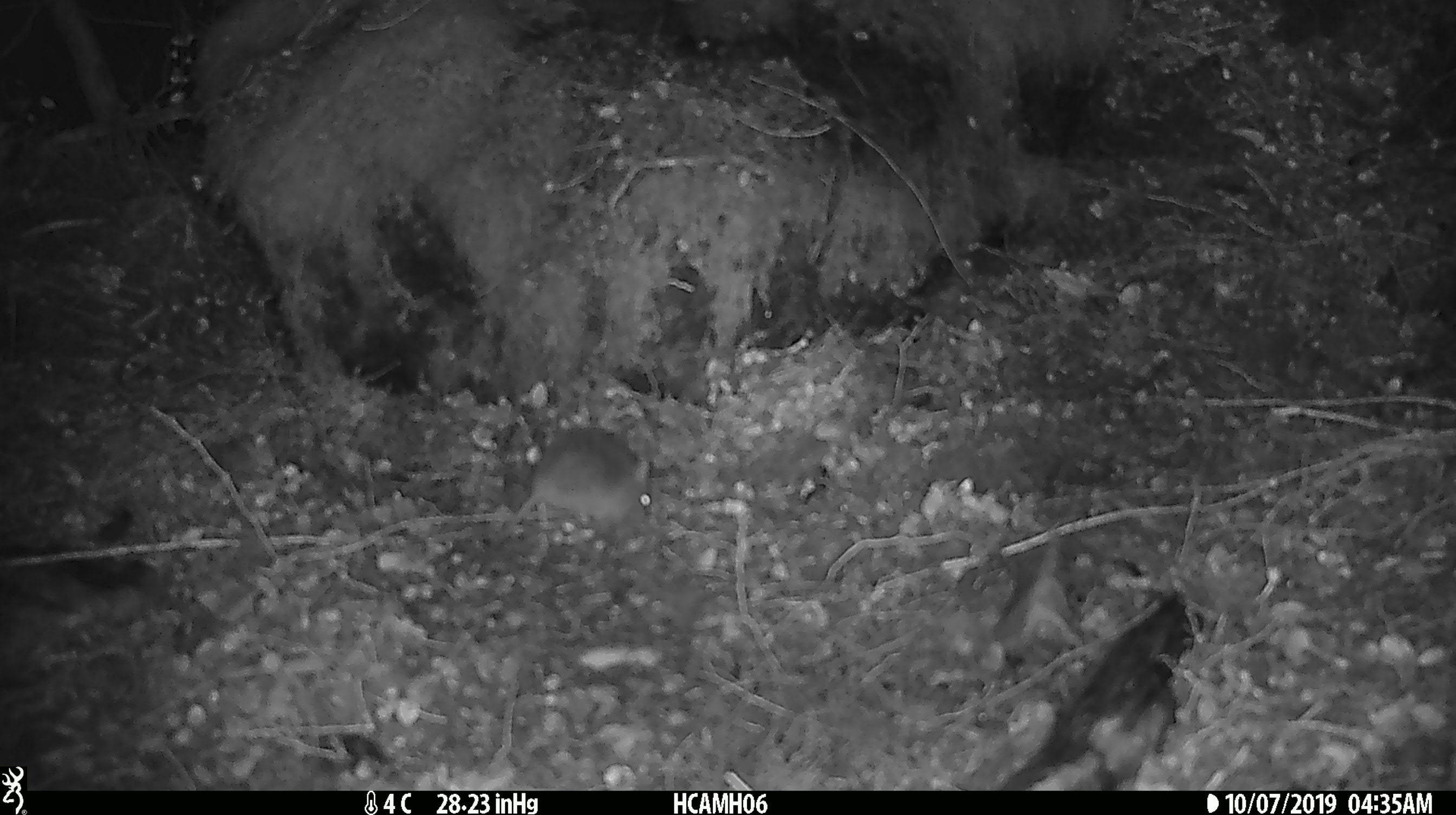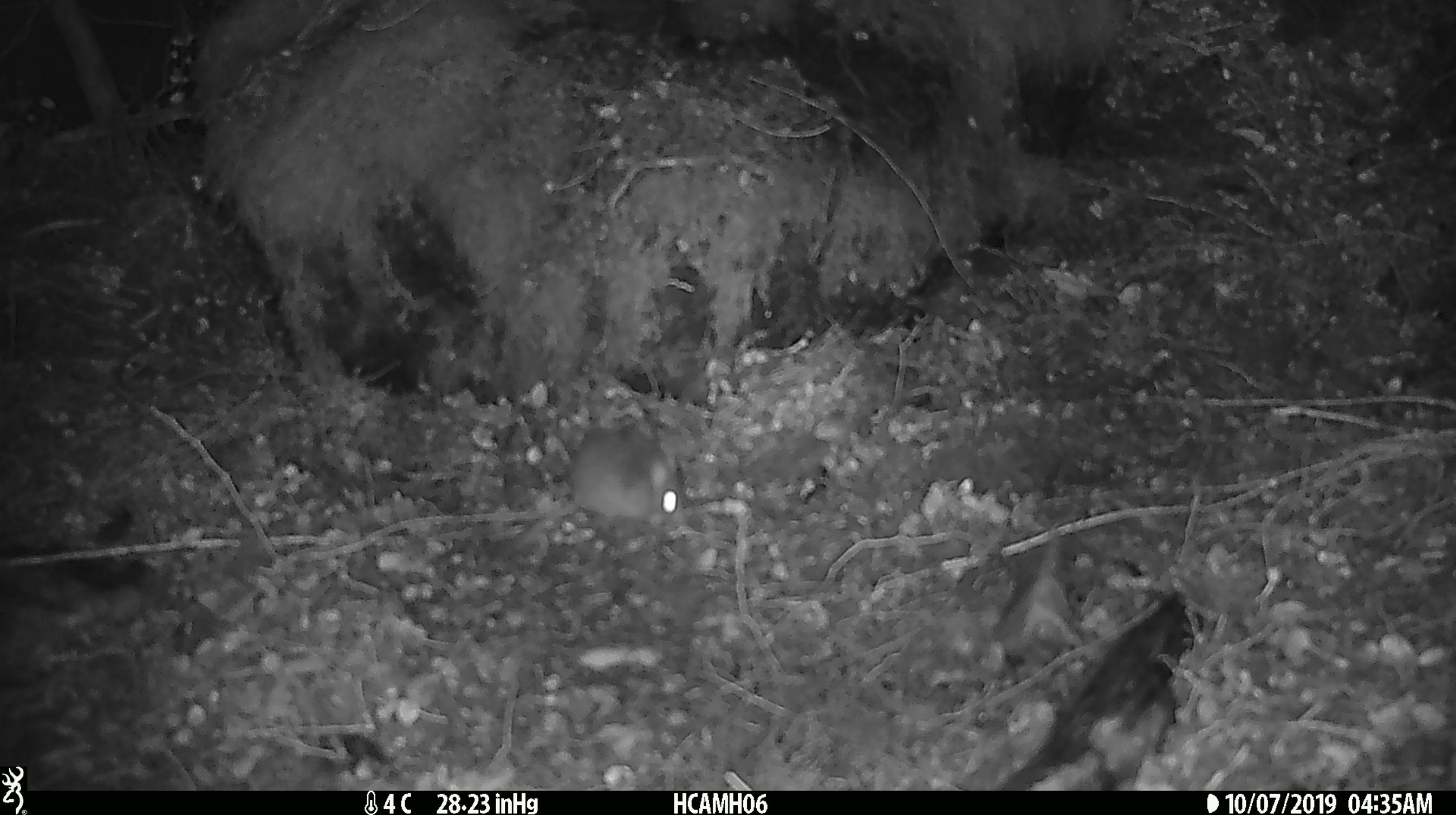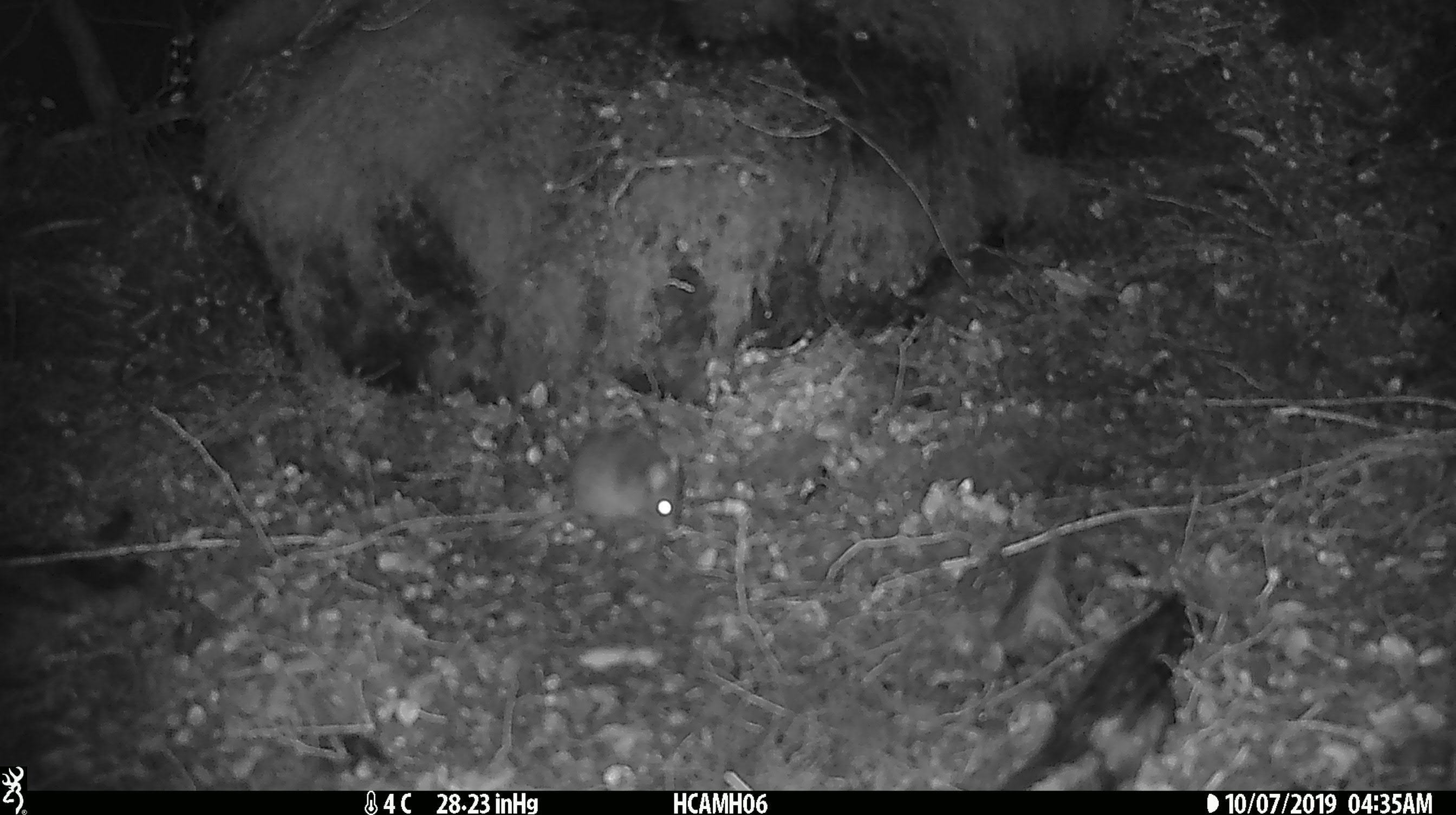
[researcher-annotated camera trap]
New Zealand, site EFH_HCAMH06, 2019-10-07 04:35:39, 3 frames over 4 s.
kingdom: Animalia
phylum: Chordata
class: Mammalia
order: Rodentia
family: Muridae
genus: Mus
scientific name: Mus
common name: mouse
Mouse (Mus).